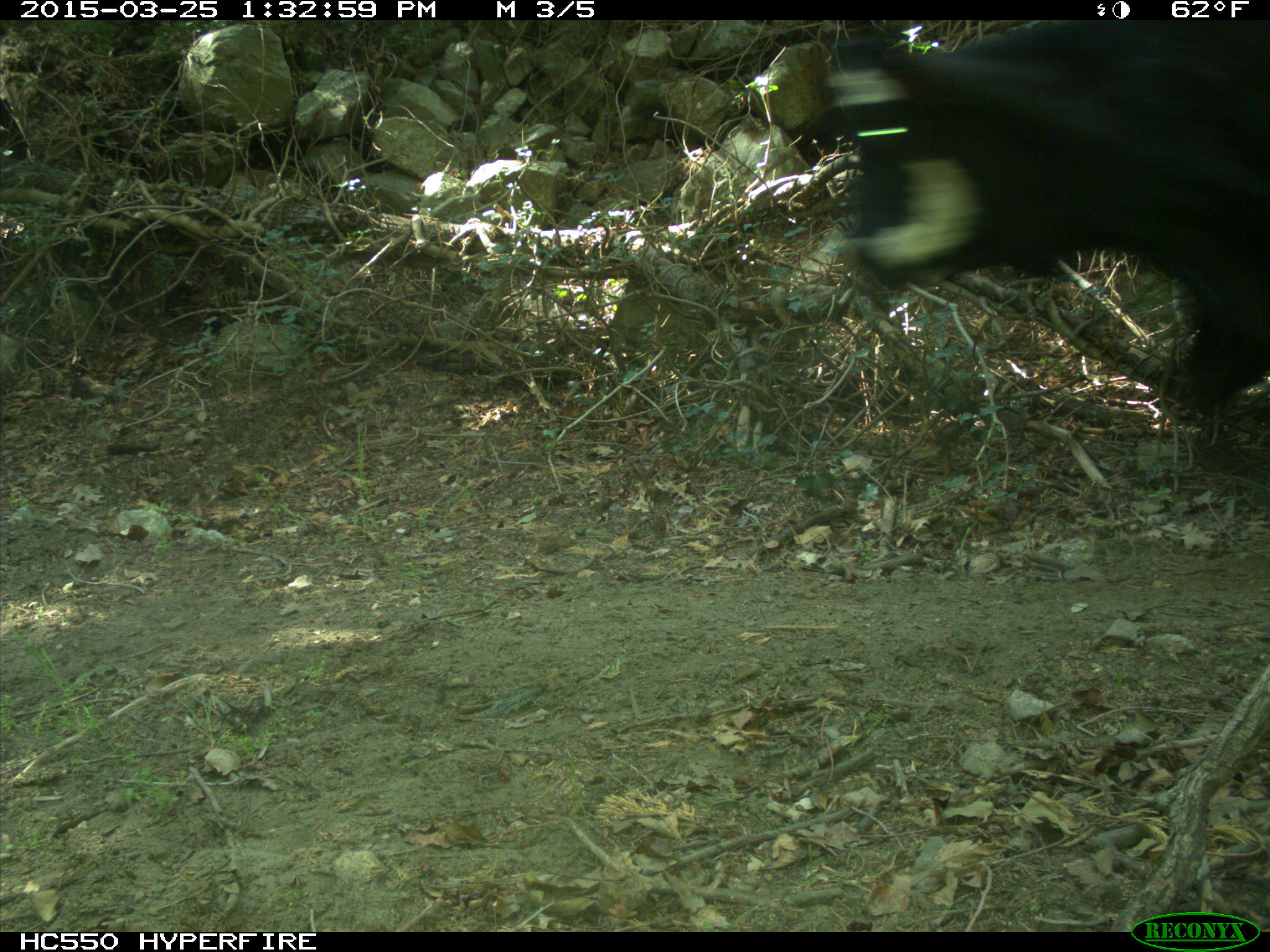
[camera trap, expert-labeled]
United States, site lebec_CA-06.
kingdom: Animalia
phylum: Chordata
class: Mammalia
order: Artiodactyla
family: Bovidae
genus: Bos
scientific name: Bos taurus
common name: domestic cow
Bos taurus (domestic cow).